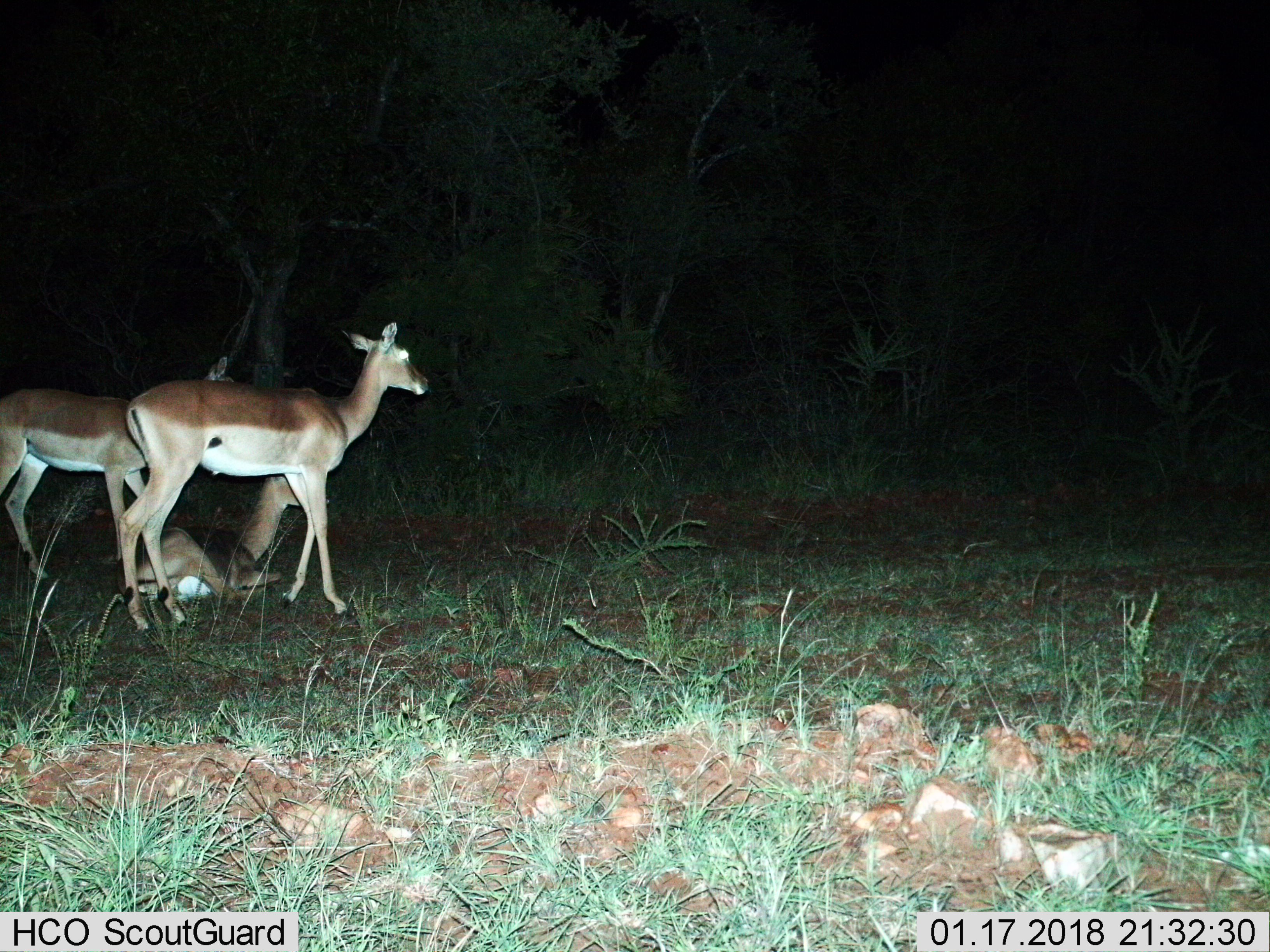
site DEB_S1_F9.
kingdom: Animalia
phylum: Chordata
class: Mammalia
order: Artiodactyla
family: Bovidae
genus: Aepyceros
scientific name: Aepyceros melampus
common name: impala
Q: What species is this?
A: Impala (Aepyceros melampus).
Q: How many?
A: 3.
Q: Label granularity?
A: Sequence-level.